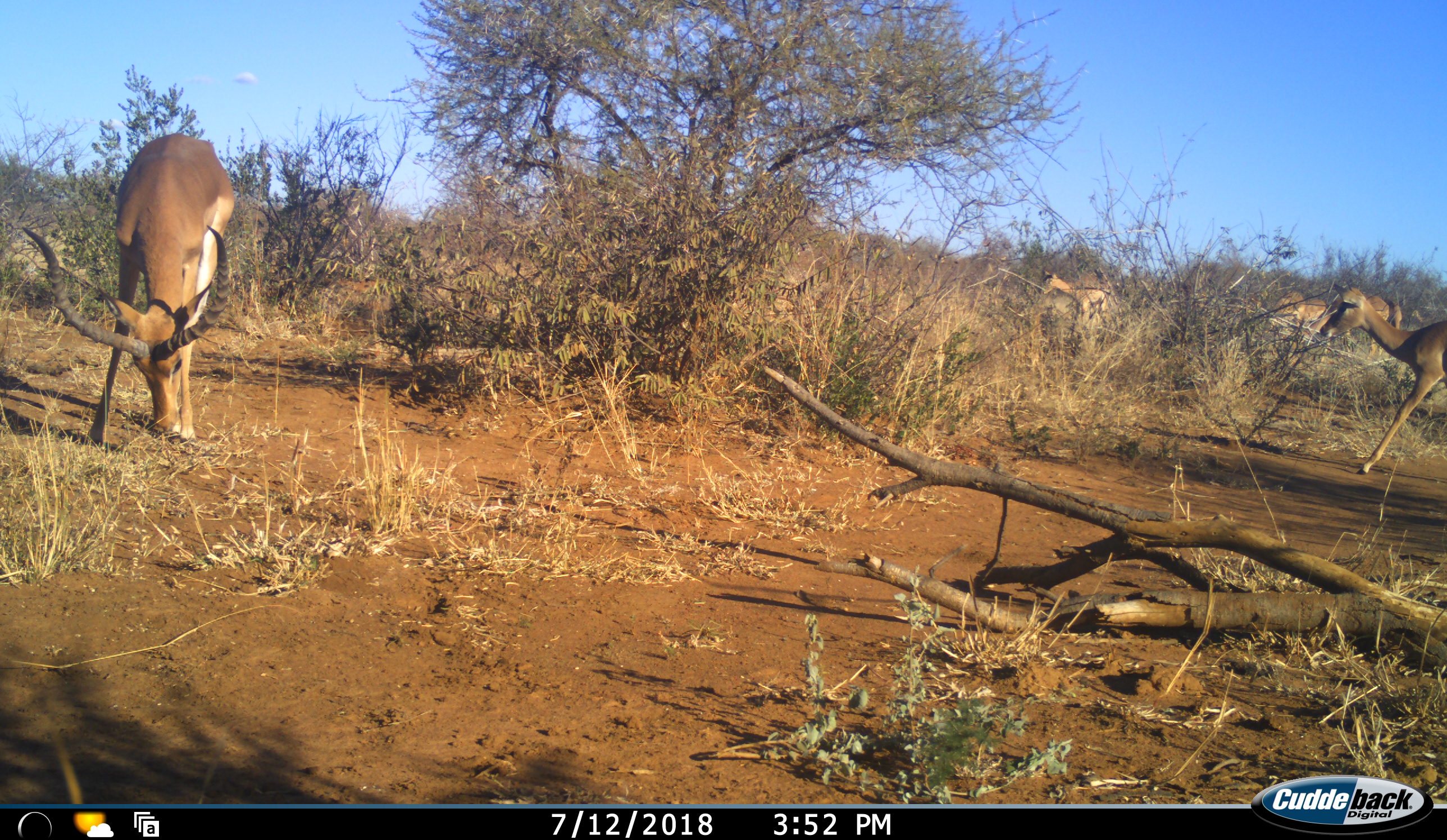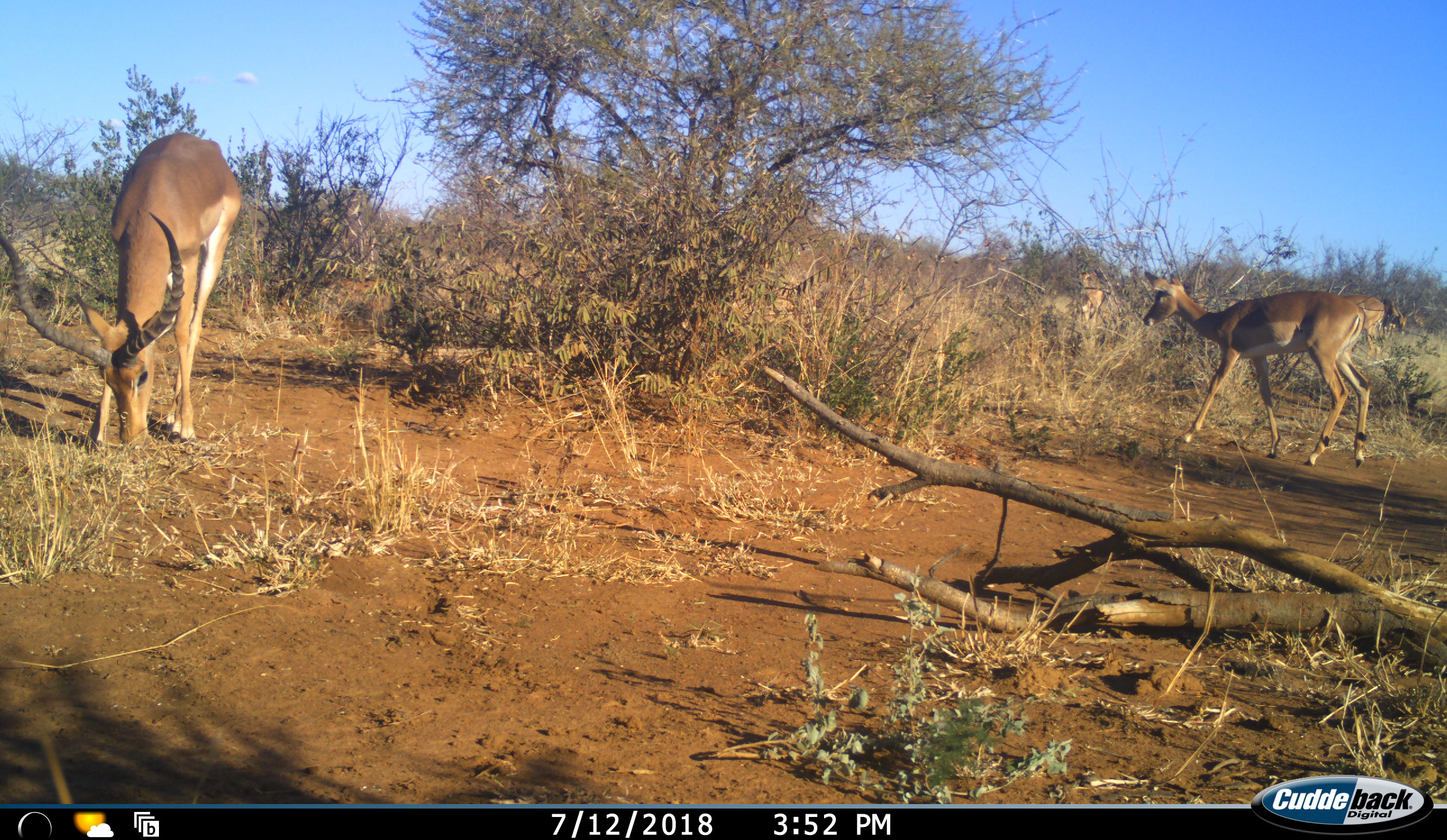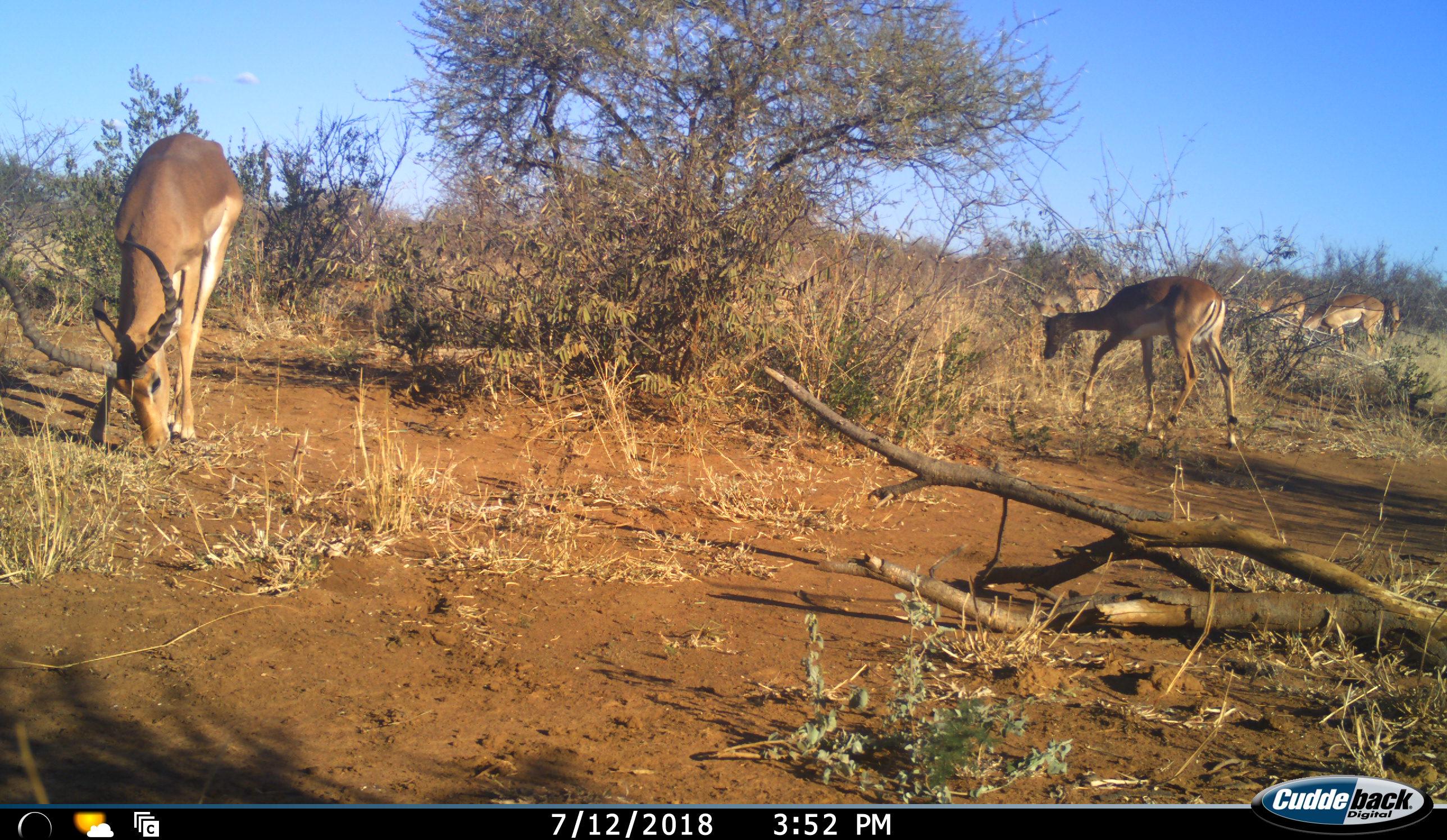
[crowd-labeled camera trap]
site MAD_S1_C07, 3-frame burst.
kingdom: Animalia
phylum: Chordata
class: Mammalia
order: Artiodactyla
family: Bovidae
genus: Aepyceros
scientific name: Aepyceros melampus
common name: impala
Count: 6.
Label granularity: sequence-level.